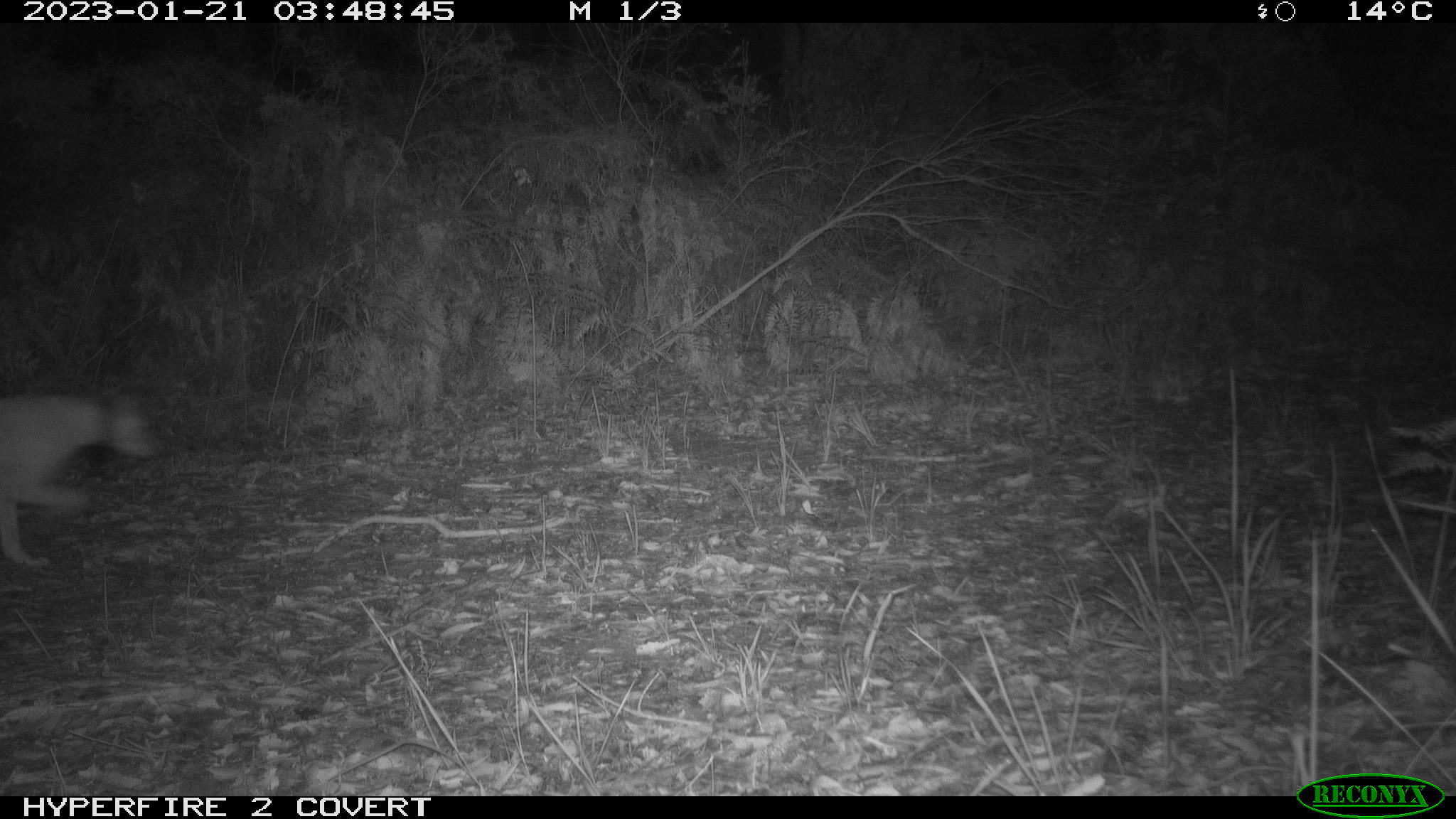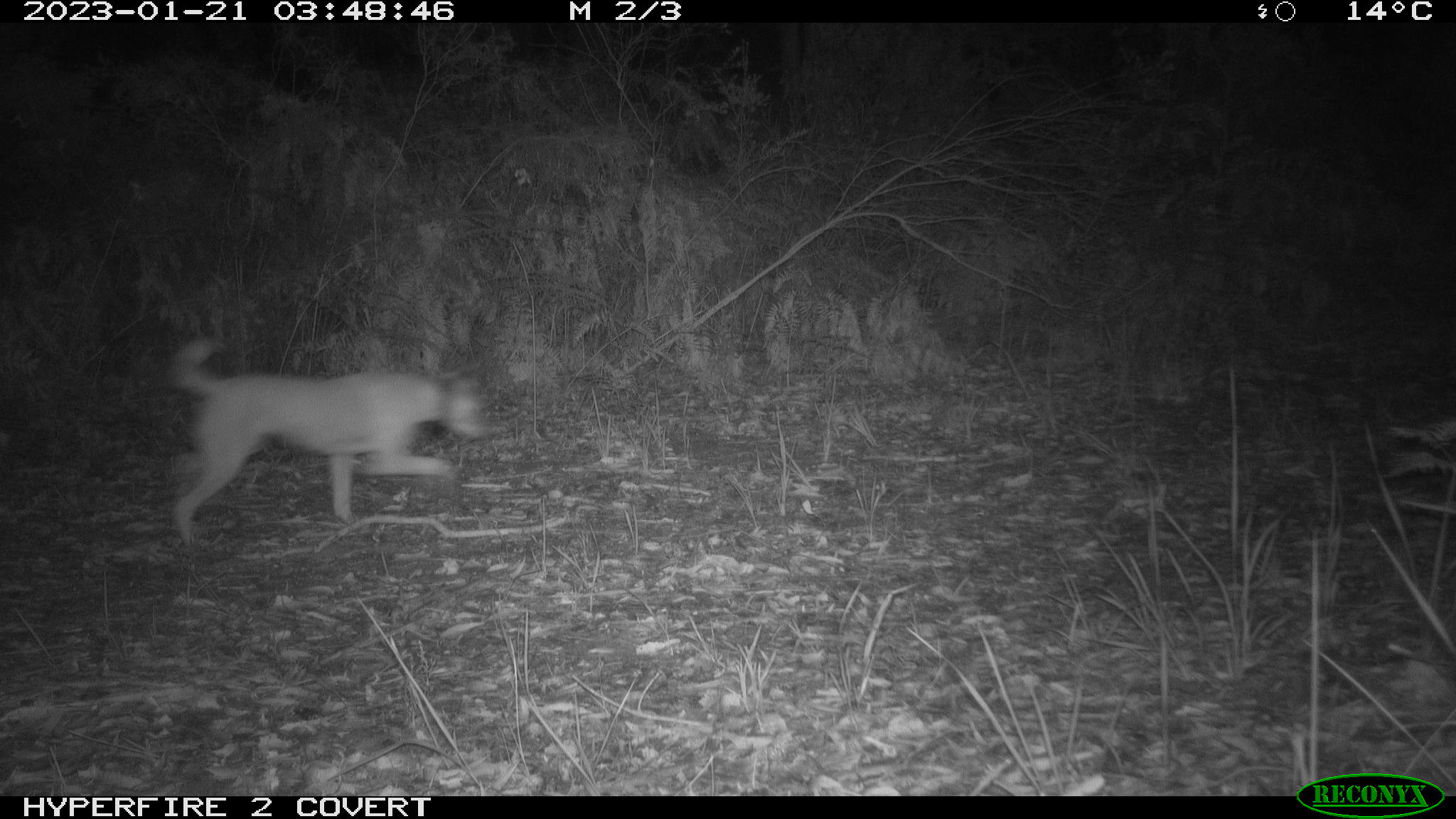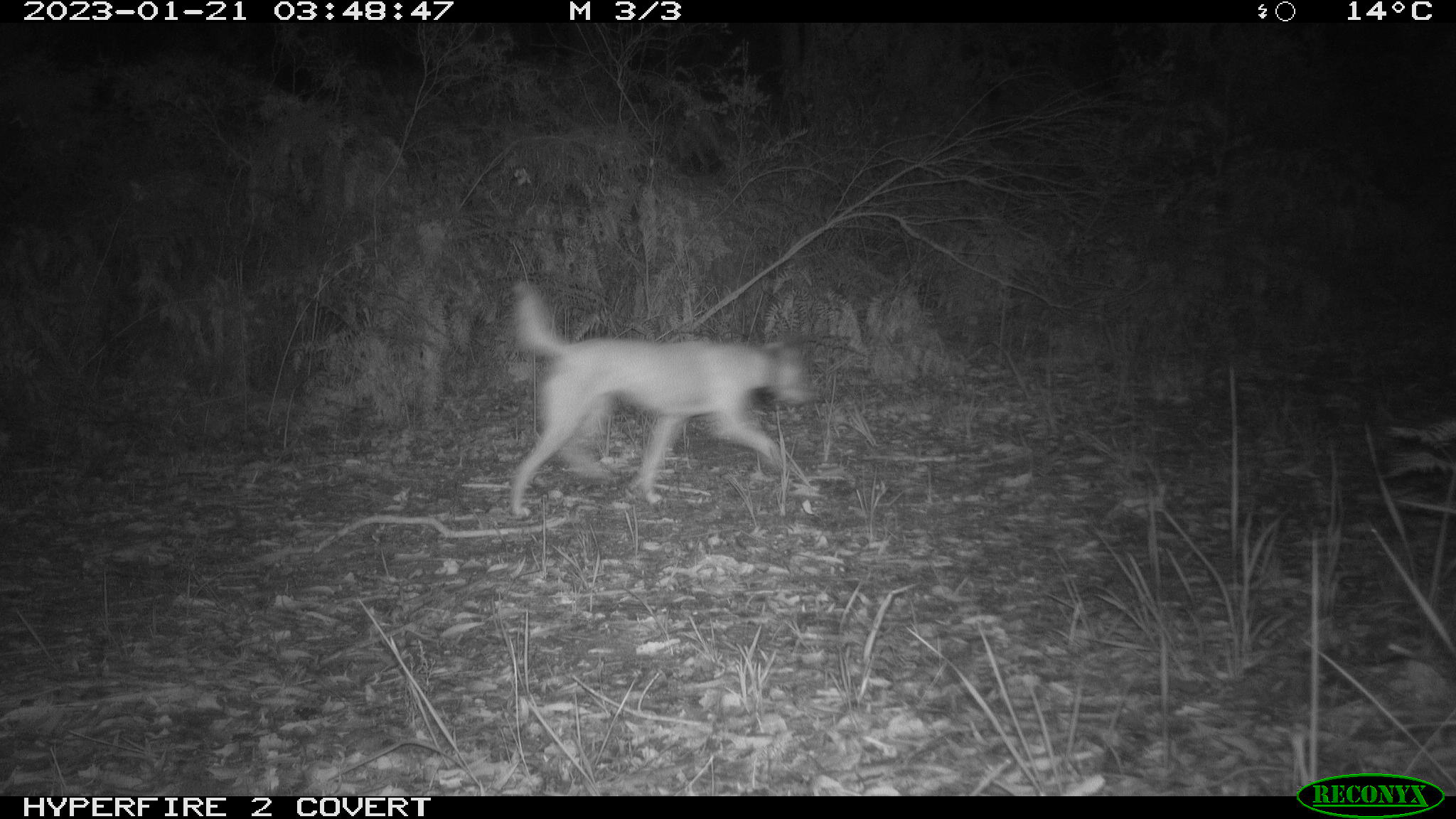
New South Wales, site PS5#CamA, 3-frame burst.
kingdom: Animalia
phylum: Chordata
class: Mammalia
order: Carnivora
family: Canidae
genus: Canis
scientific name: Canis familiaris dingo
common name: dingo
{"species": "dingo (Canis familiaris dingo)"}